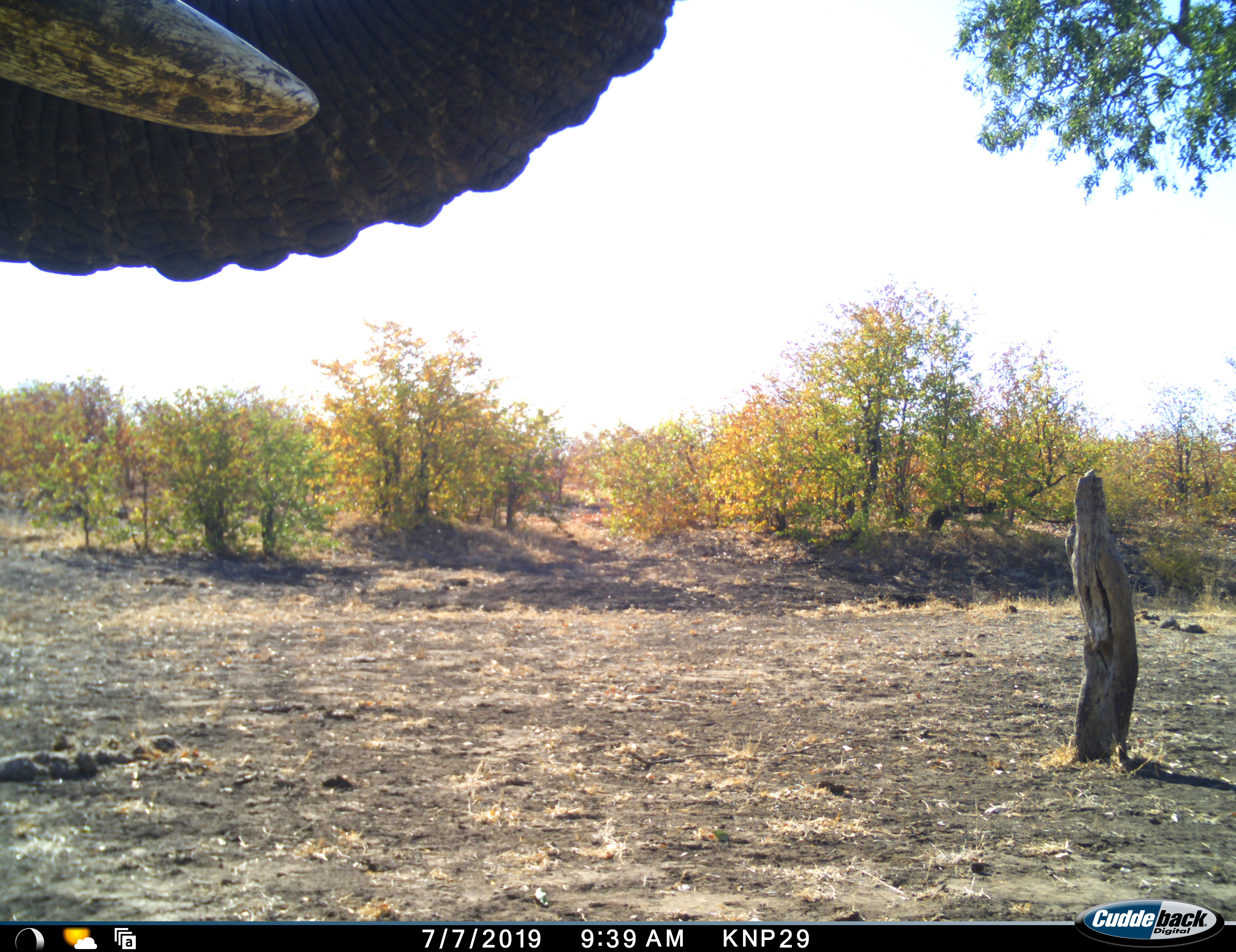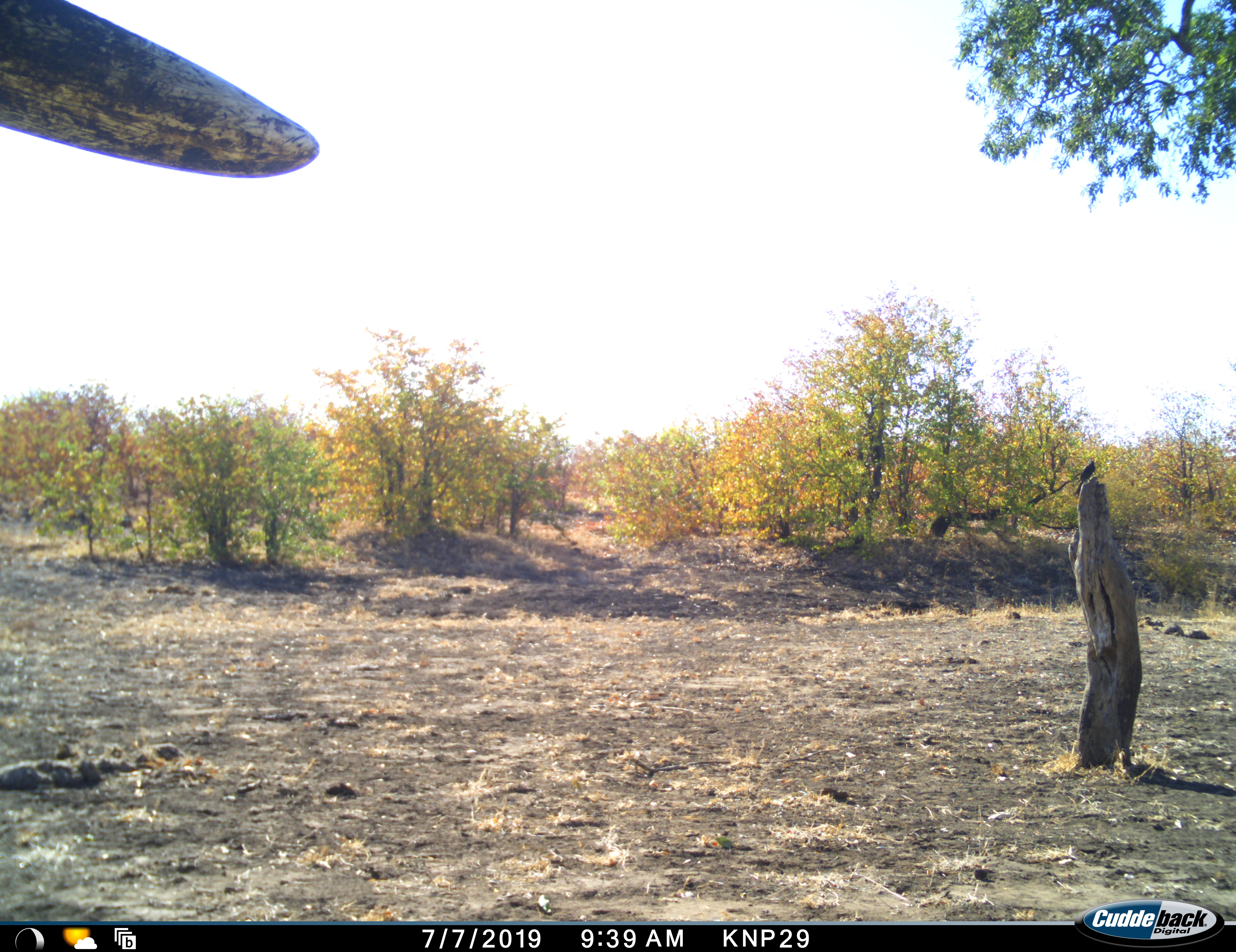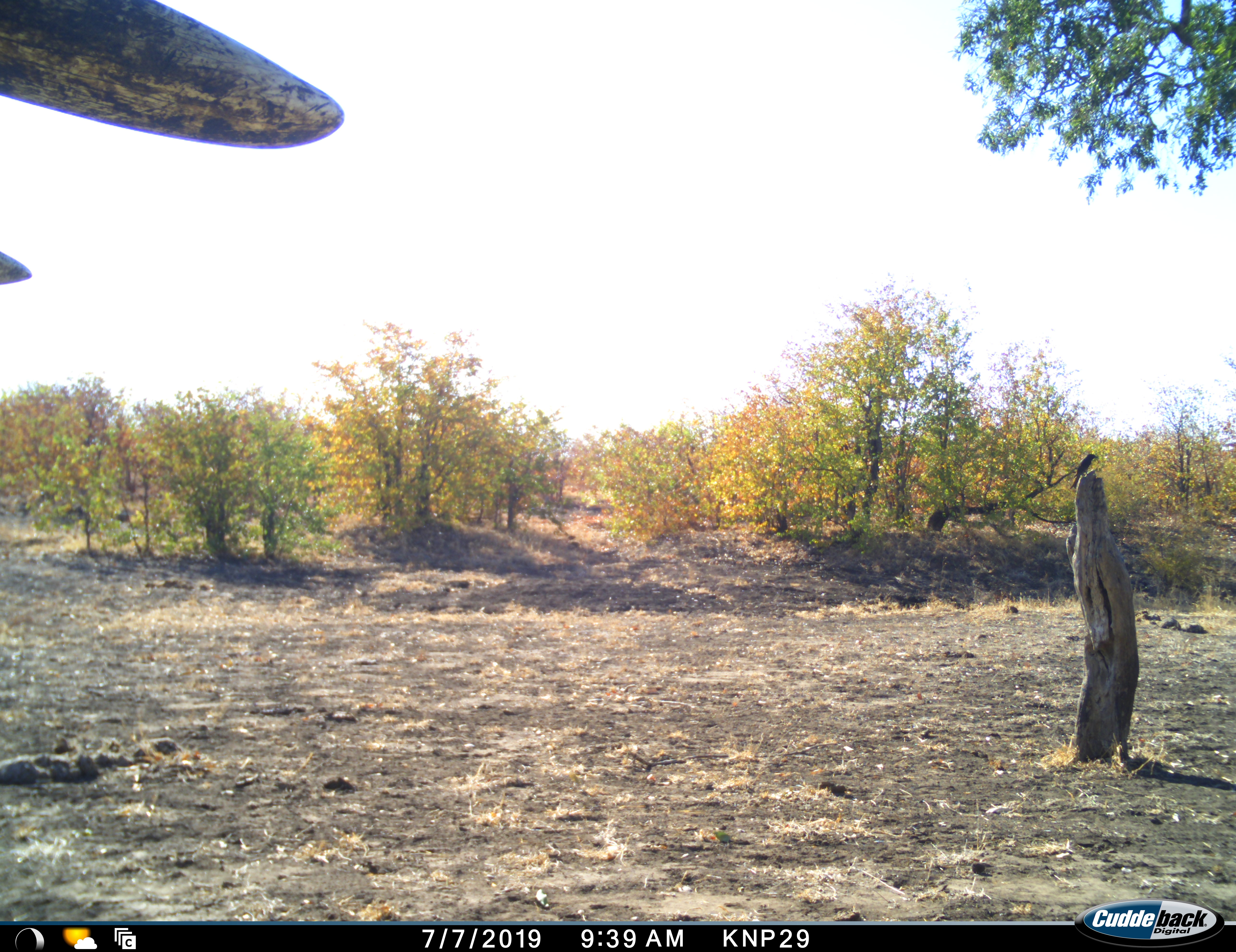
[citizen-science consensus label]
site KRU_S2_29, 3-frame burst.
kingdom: Animalia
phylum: Chordata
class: Mammalia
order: Proboscidea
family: Elephantidae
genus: Loxodonta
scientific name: Loxodonta africana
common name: african bush elephant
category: elephant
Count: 1.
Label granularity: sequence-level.